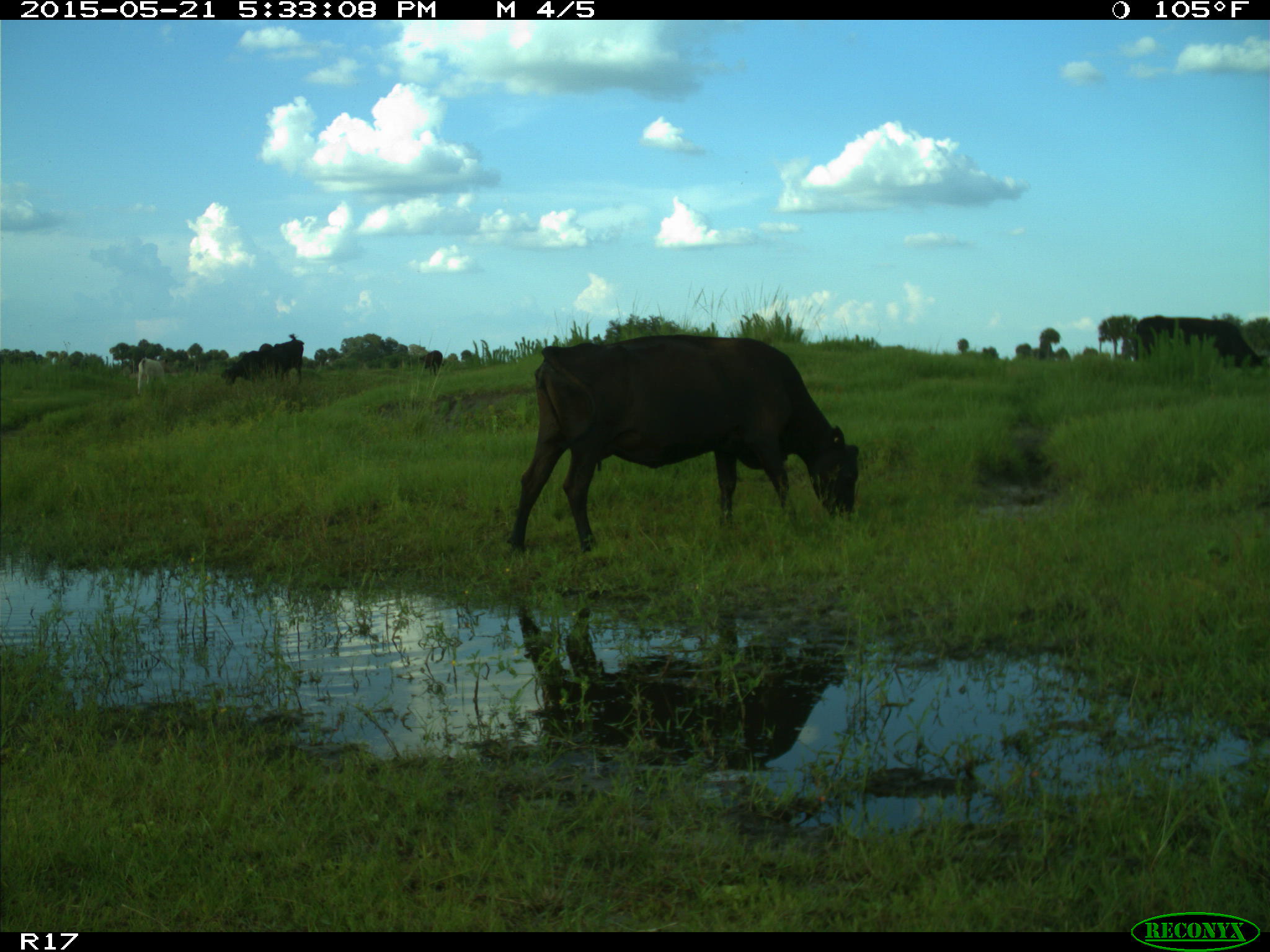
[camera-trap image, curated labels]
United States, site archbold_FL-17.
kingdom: Animalia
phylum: Chordata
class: Mammalia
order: Artiodactyla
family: Bovidae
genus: Bos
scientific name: Bos taurus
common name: domestic cow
Bos taurus (domestic cow).